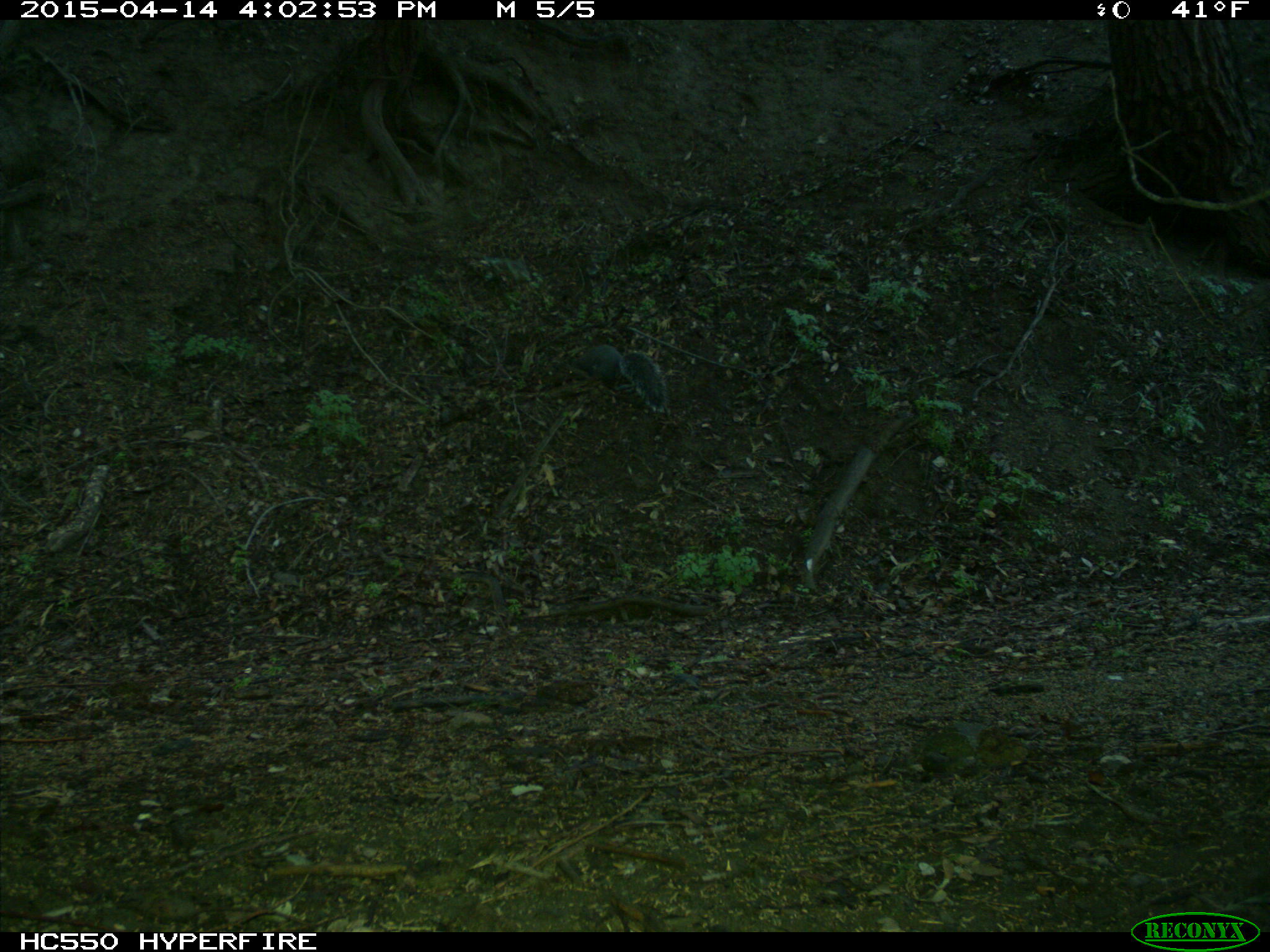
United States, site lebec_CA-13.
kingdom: Animalia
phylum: Chordata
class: Mammalia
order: Rodentia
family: Sciuridae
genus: Sciurus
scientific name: Sciurus carolinensis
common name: eastern gray squirrel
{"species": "Sciurus carolinensis (eastern gray squirrel)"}